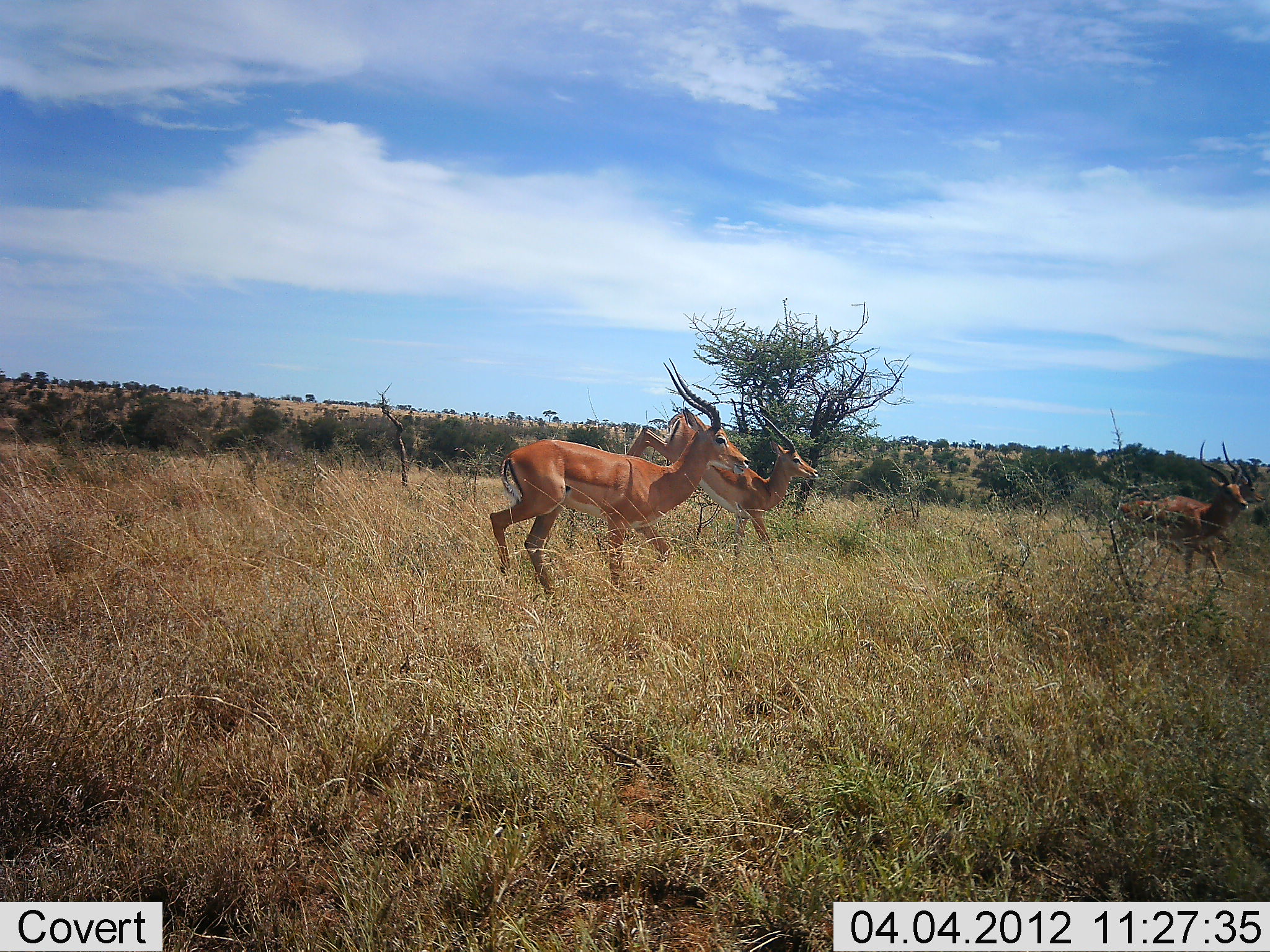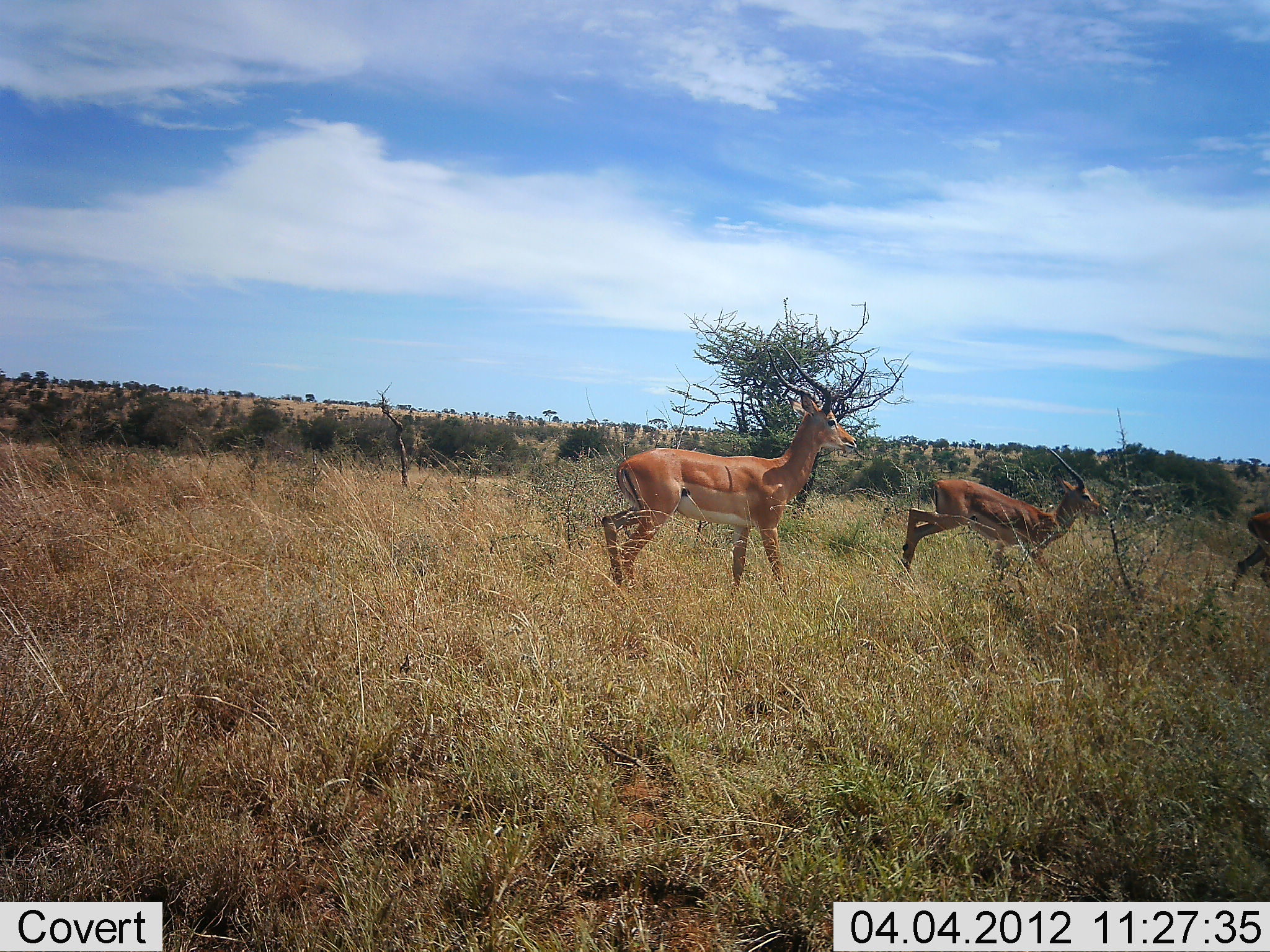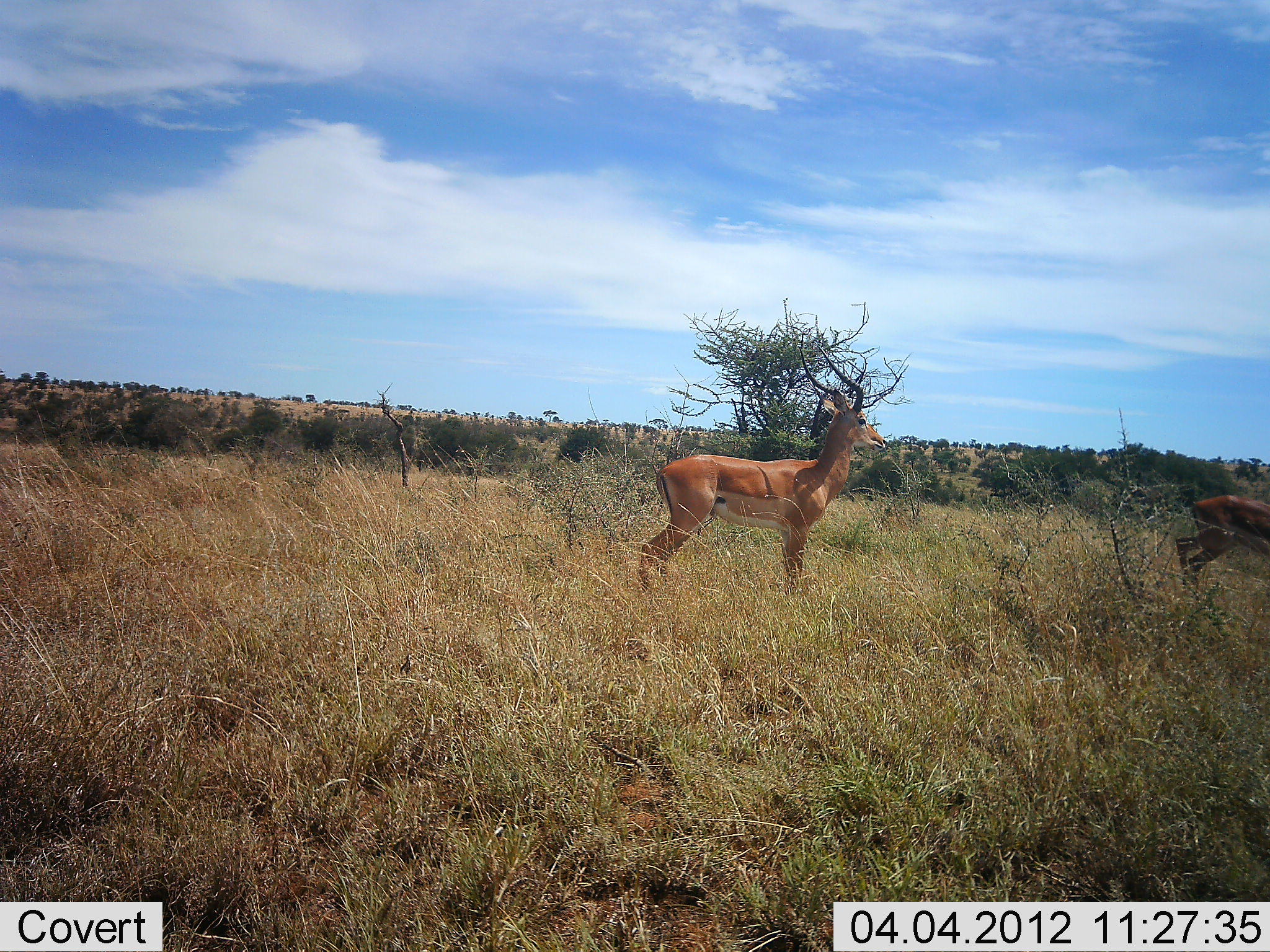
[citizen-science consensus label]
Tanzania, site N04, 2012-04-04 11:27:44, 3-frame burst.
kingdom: Animalia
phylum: Chordata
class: Mammalia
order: Artiodactyla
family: Bovidae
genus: Aepyceros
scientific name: Aepyceros melampus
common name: impala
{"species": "impala (Aepyceros melampus)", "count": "3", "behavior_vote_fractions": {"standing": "5%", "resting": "0%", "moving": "100%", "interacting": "0%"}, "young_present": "0%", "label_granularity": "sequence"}